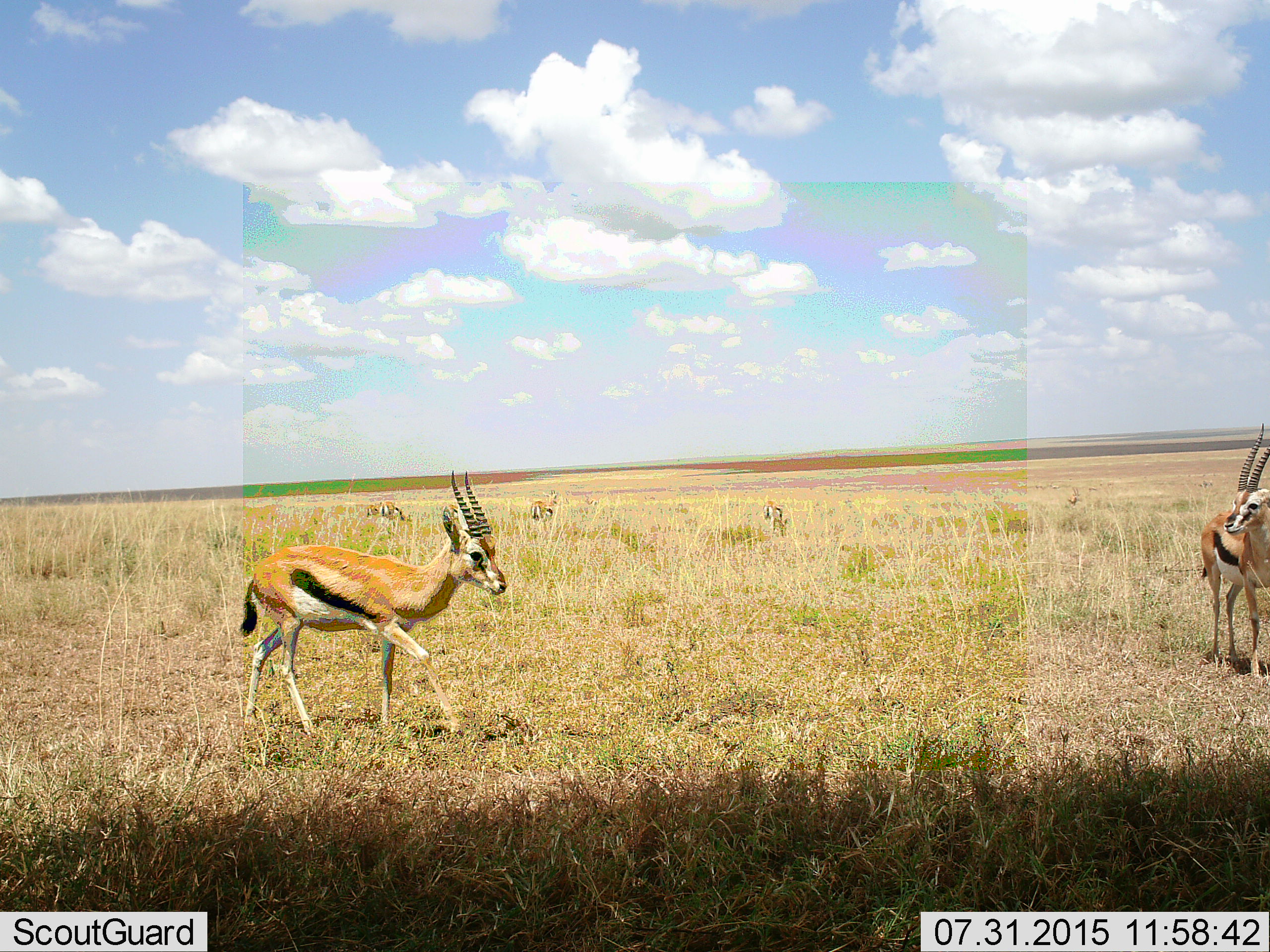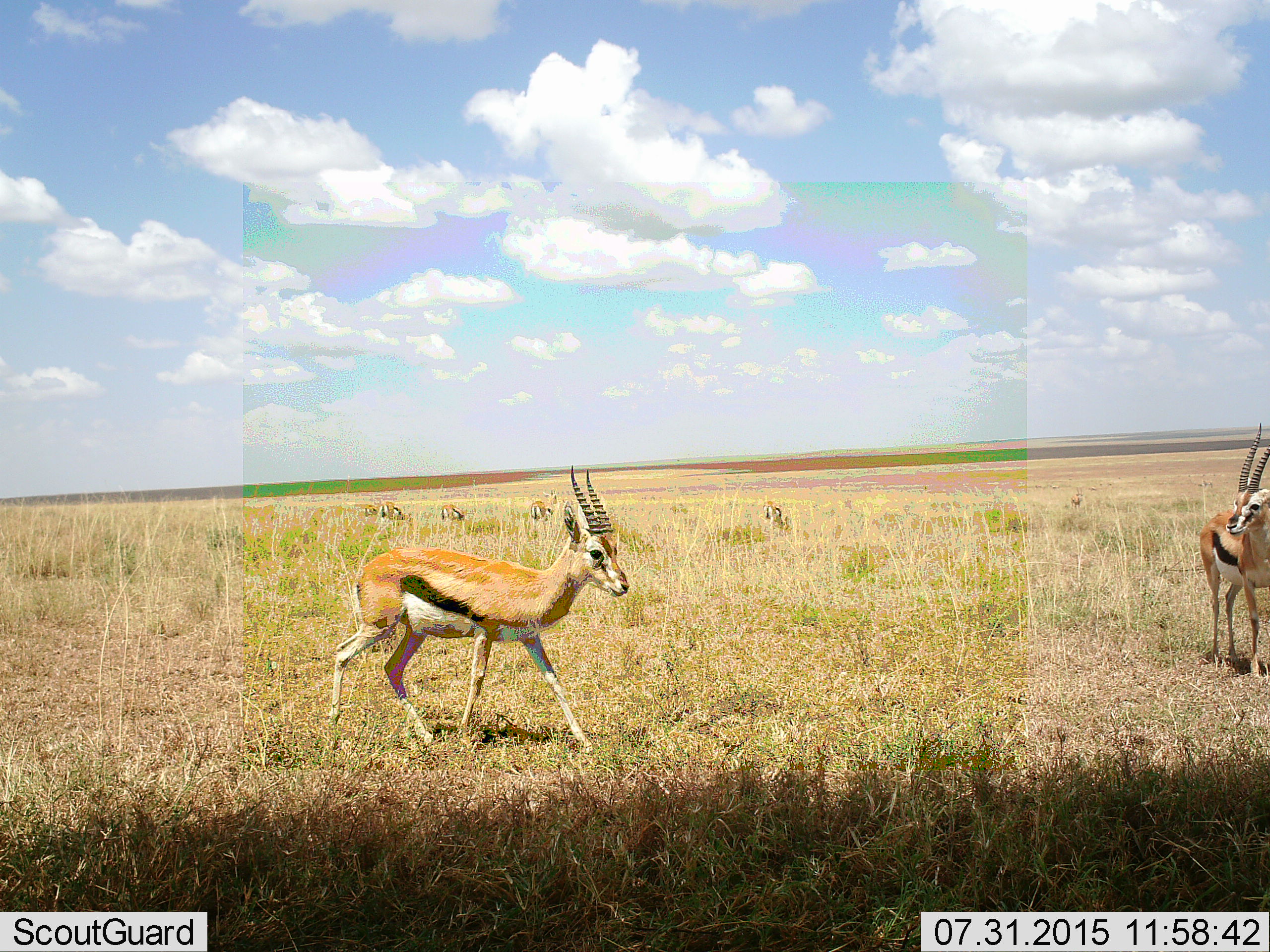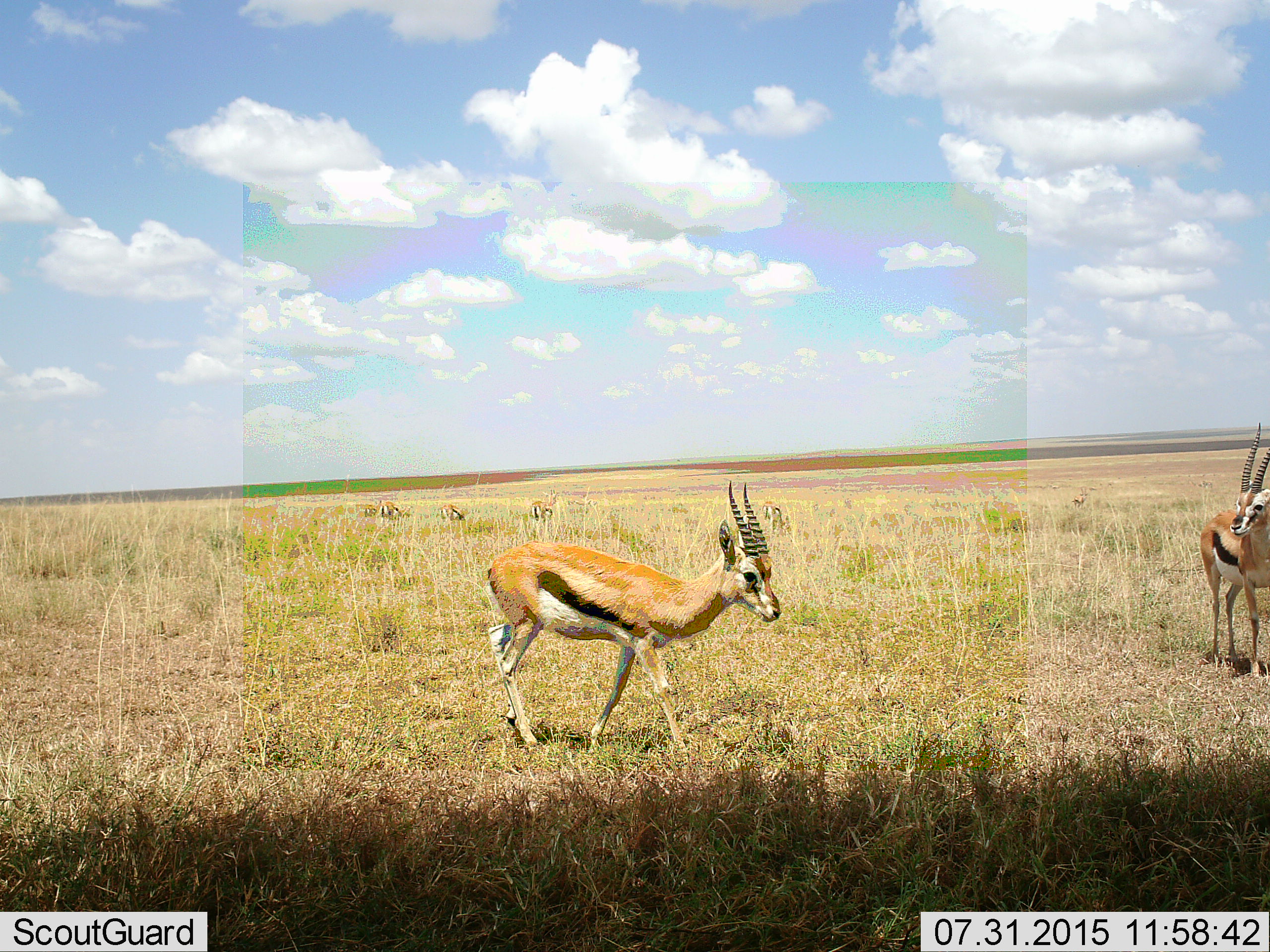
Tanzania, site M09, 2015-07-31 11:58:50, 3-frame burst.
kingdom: Animalia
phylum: Chordata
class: Mammalia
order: Artiodactyla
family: Bovidae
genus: Eudorcas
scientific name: Eudorcas thomsonii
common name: thomson's gazelle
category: gazellethomsons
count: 6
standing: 71%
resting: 0%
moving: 86%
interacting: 0%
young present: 0%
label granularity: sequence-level